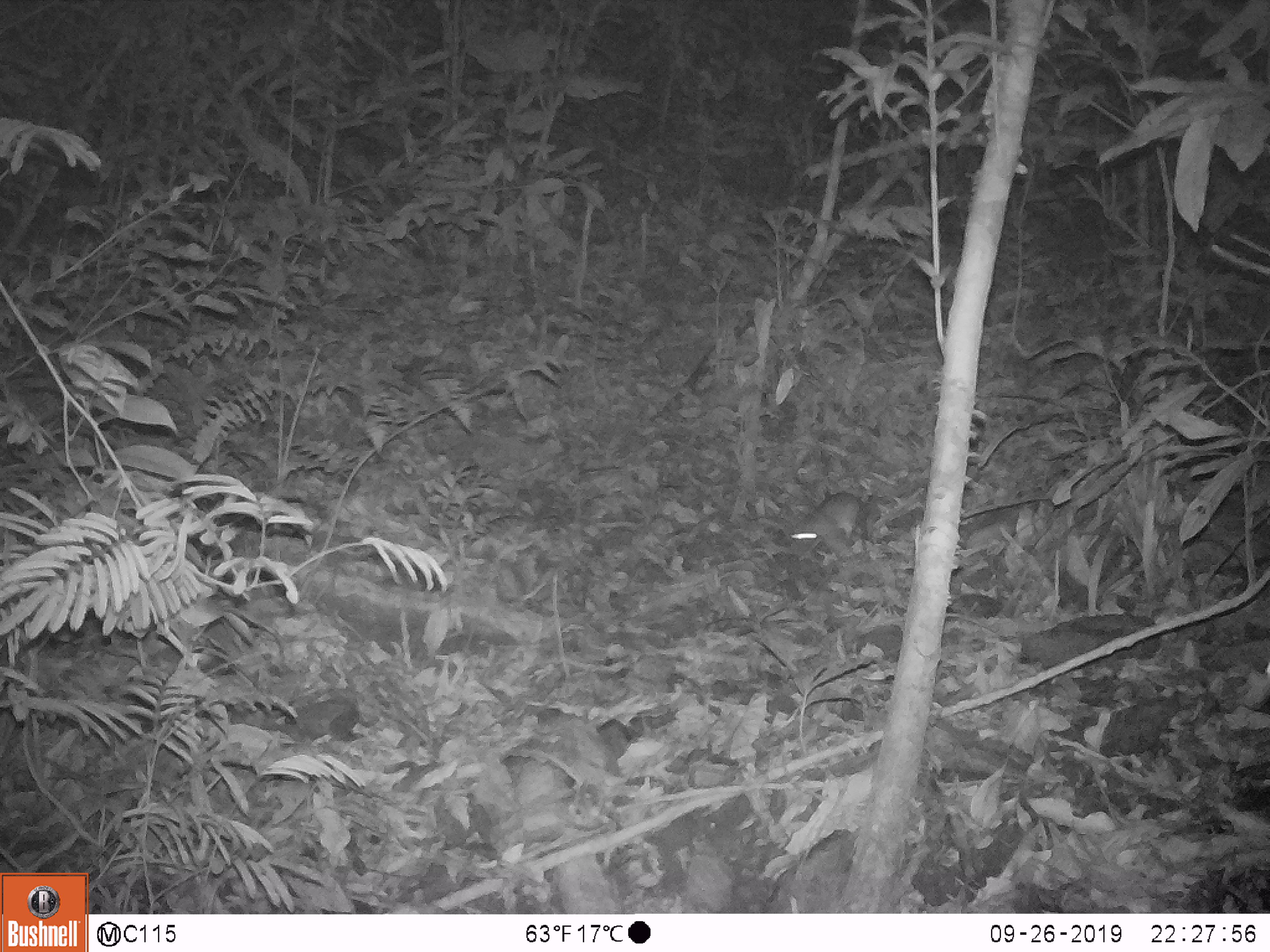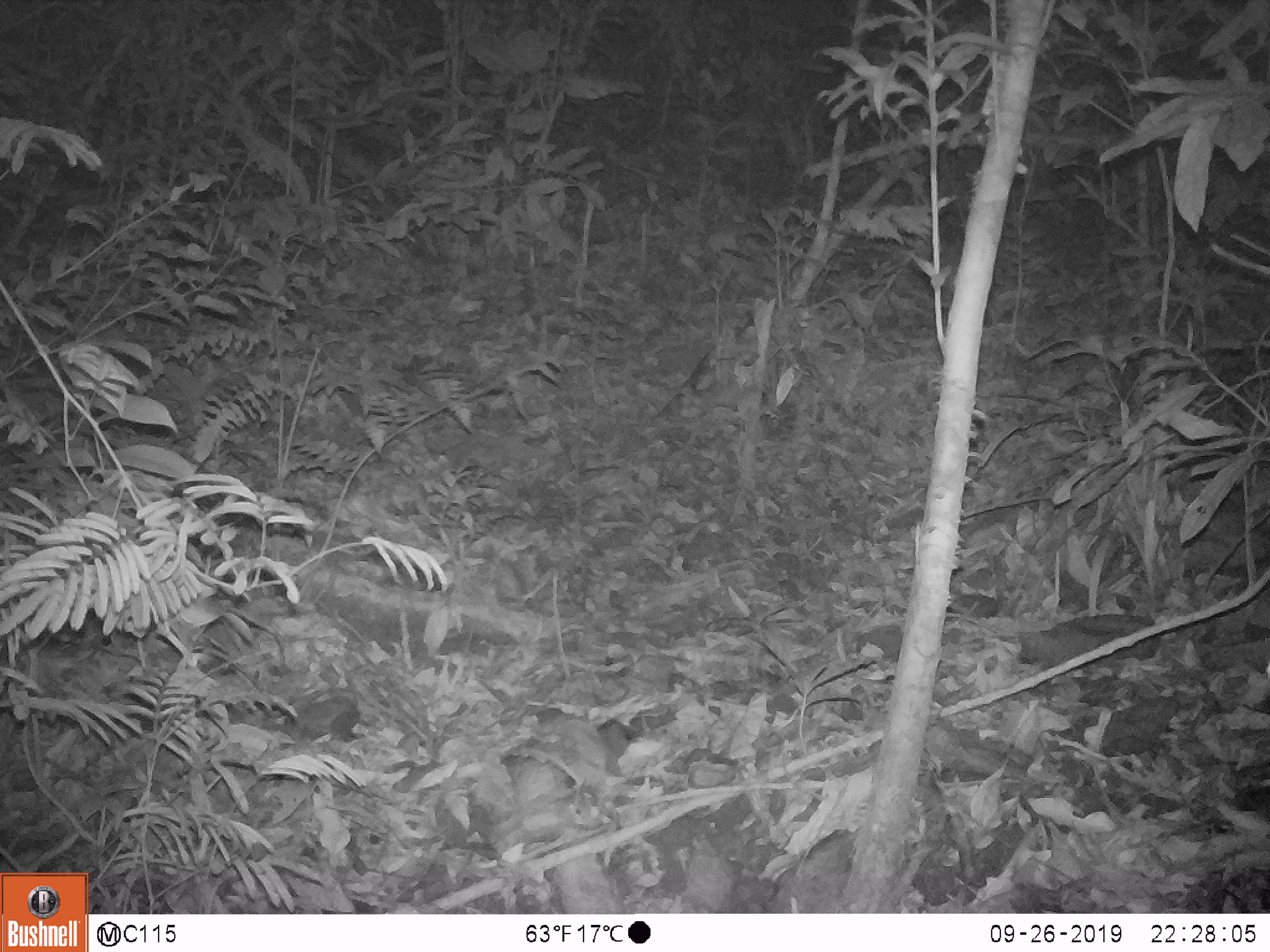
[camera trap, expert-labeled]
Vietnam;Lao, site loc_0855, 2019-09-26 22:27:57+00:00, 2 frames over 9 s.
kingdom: Animalia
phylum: Chordata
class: Mammalia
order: Rodentia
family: Muridae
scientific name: Muridae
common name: old-world mice and rats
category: unidentified murid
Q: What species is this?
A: Unidentified murid (old-world mice and rats) (Muridae).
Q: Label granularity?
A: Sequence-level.